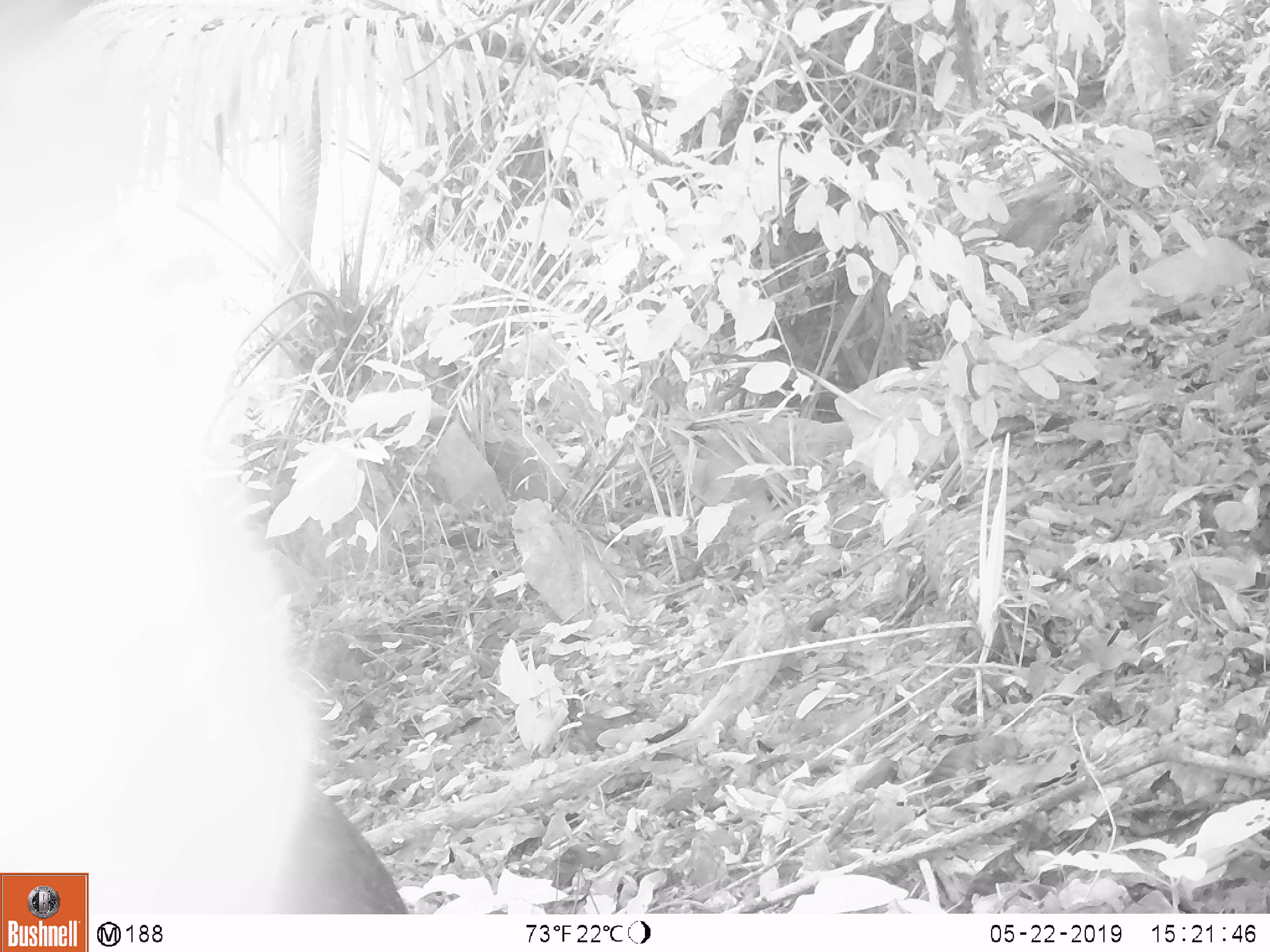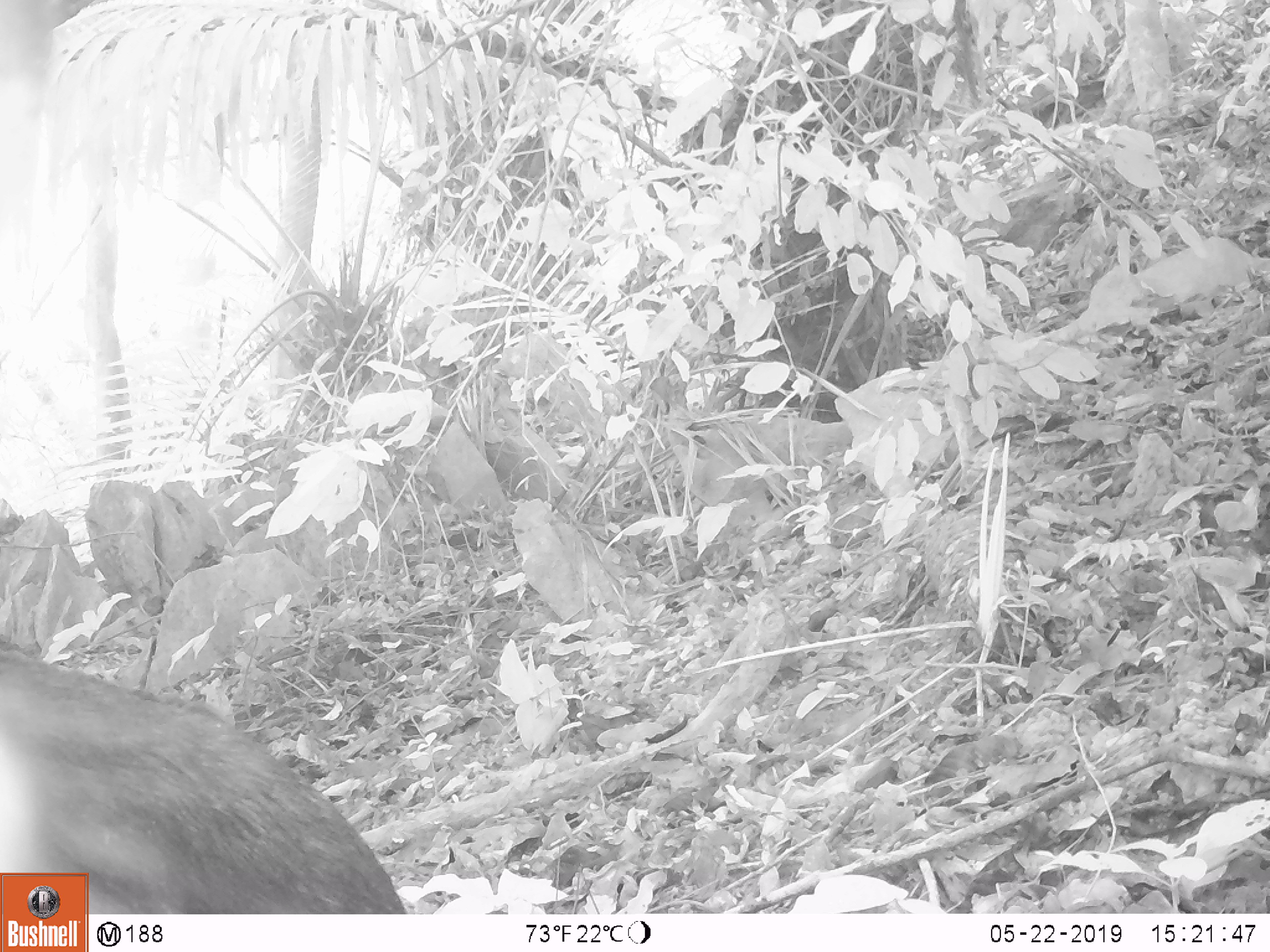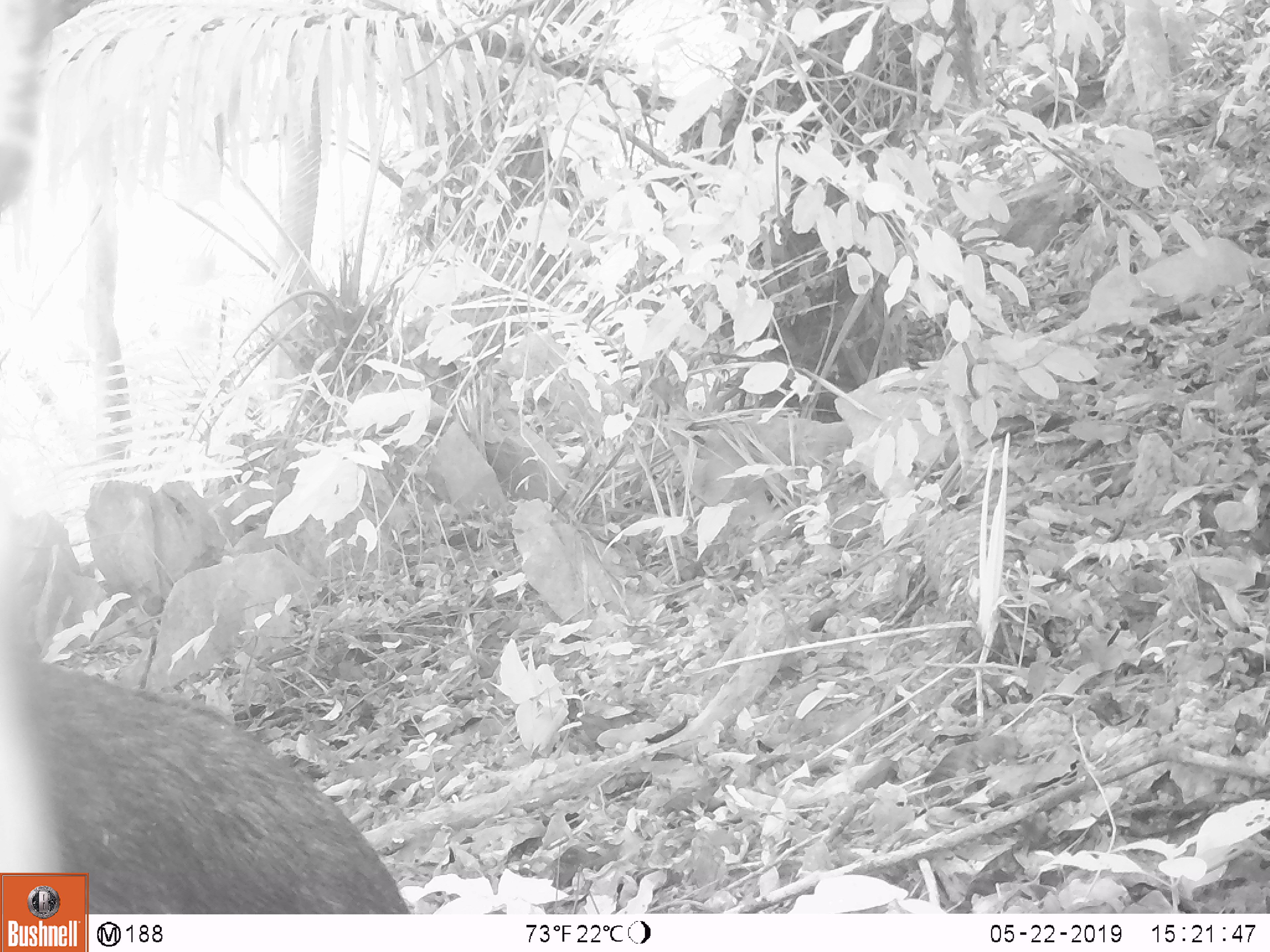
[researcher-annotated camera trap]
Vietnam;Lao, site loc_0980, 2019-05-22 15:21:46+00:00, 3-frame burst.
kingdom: Animalia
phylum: Chordata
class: Mammalia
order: Artiodactyla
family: Bovidae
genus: Capricornis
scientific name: Capricornis sumatraensis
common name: chinese serow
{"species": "chinese serow (Capricornis sumatraensis)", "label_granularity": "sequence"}